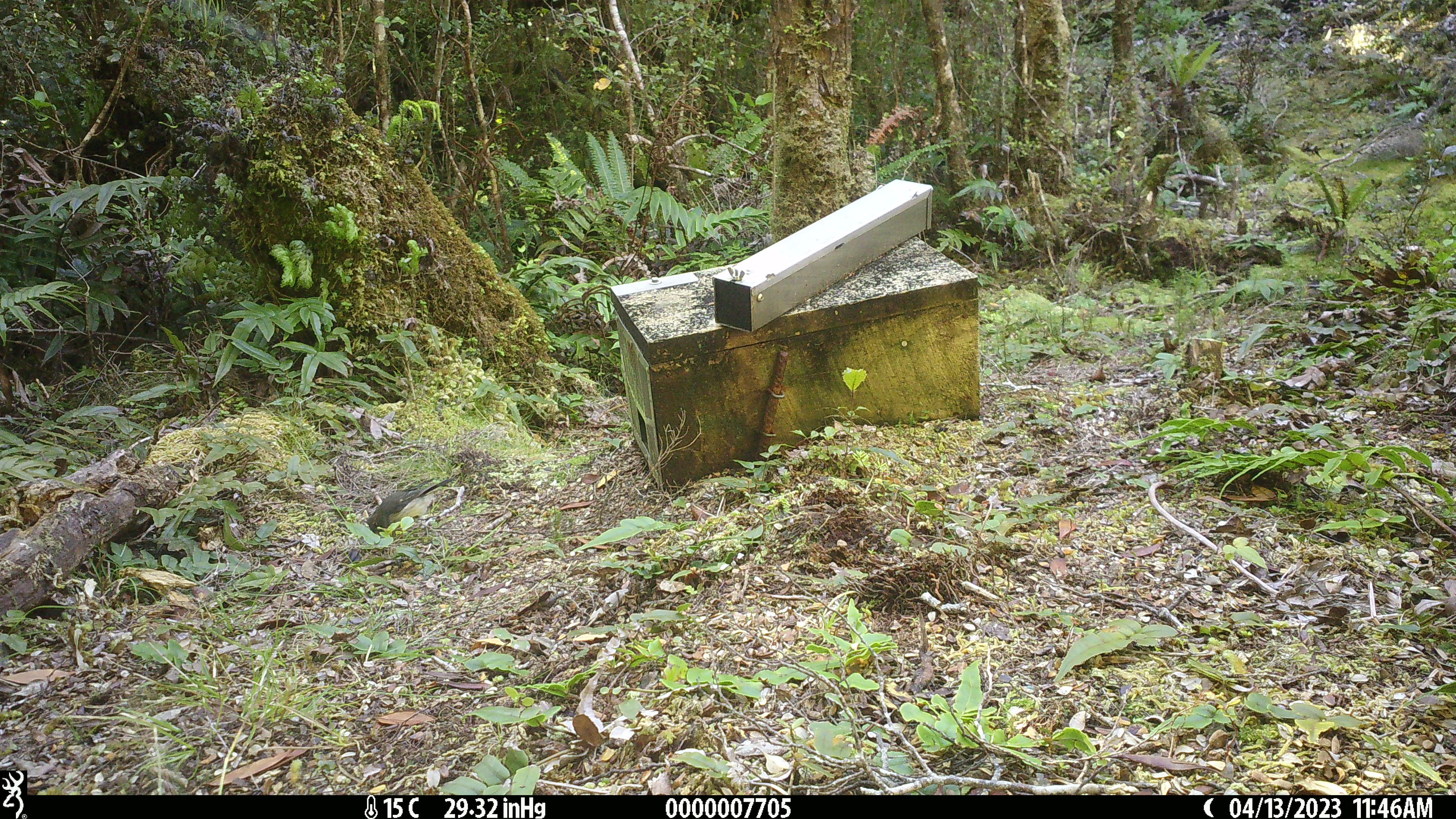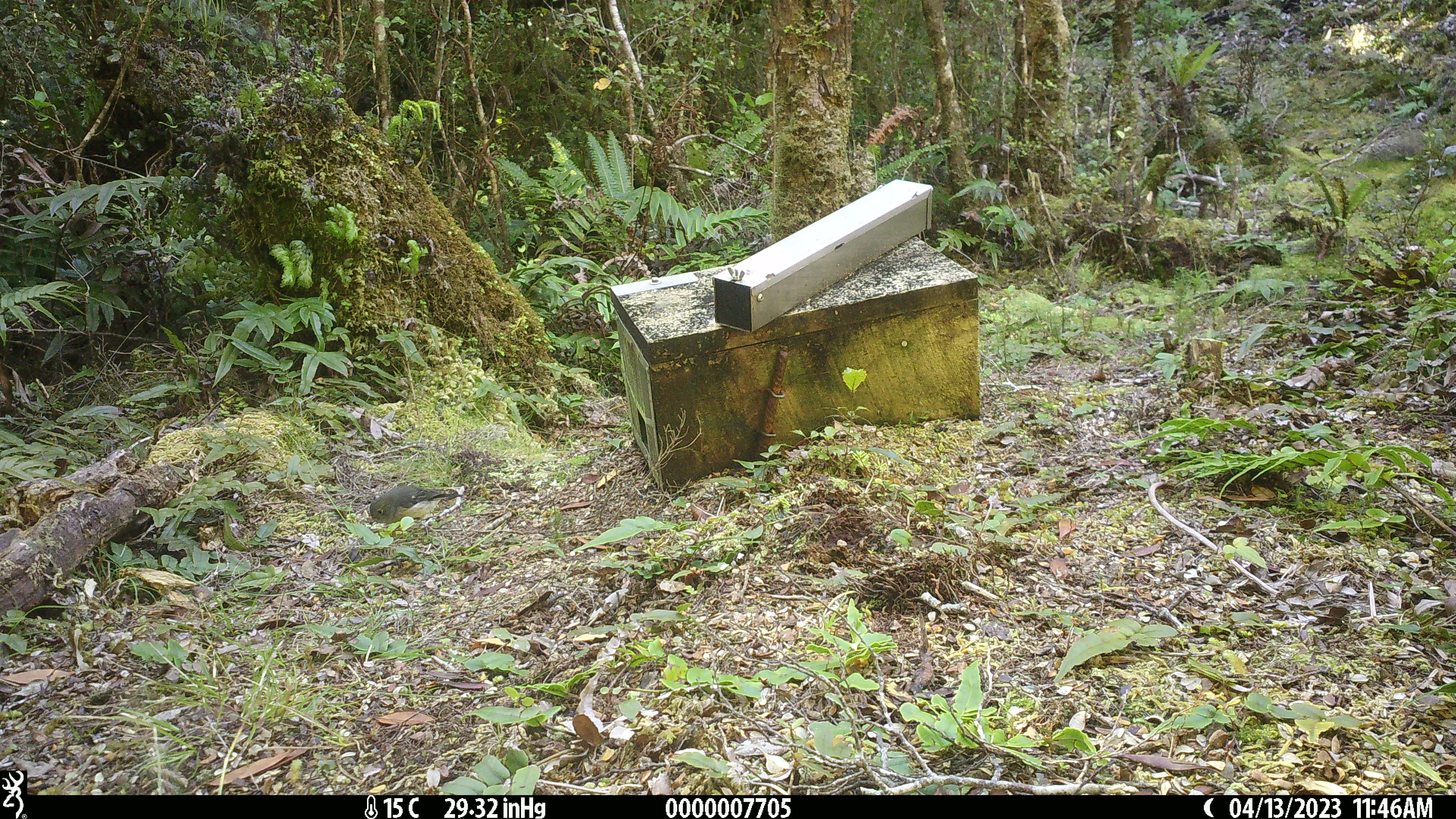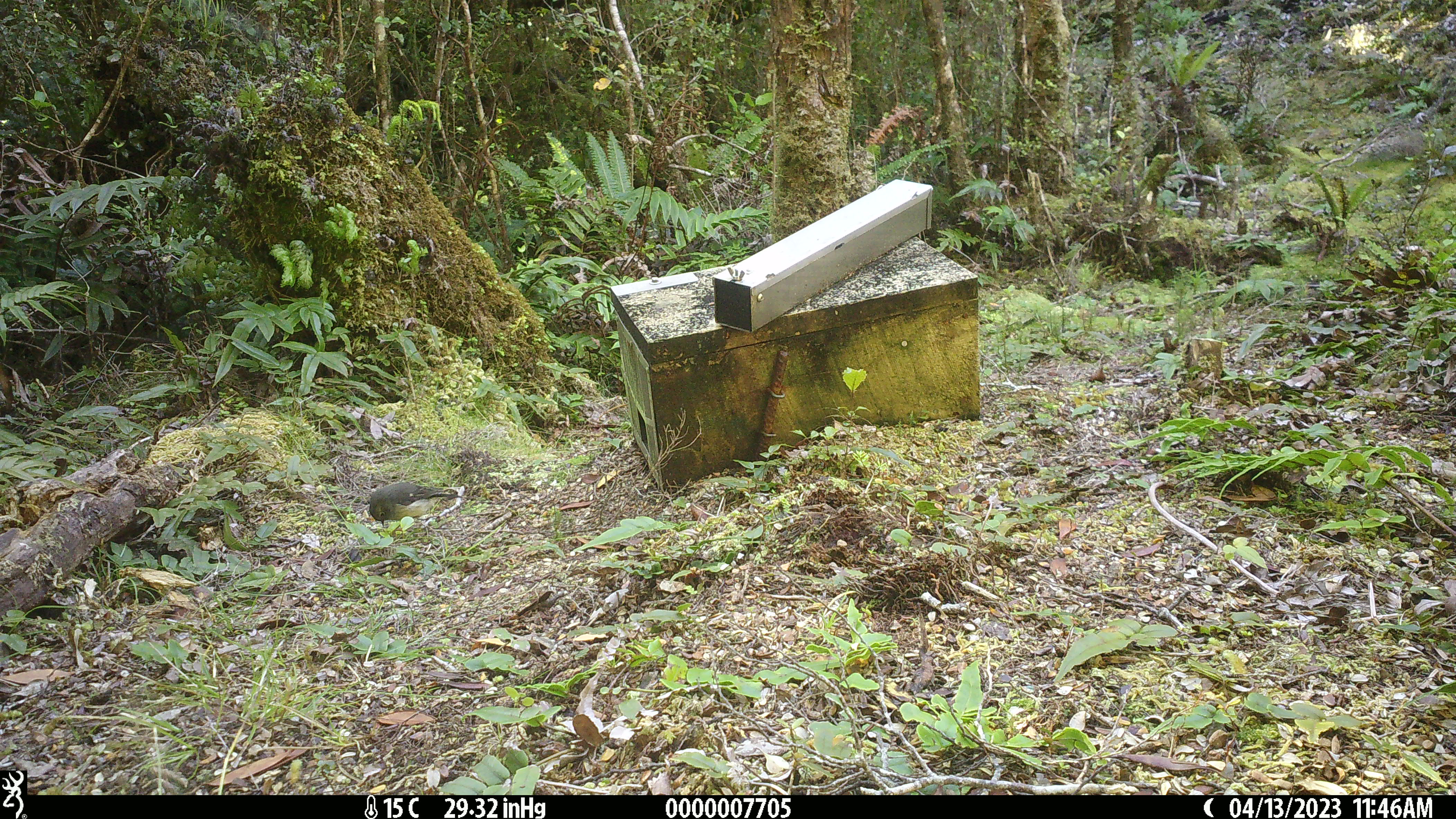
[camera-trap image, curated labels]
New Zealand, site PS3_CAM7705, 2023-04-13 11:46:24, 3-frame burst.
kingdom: Animalia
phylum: Chordata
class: Aves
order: Passeriformes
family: Petroicidae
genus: Petroica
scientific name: Petroica macrocephala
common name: tomtit